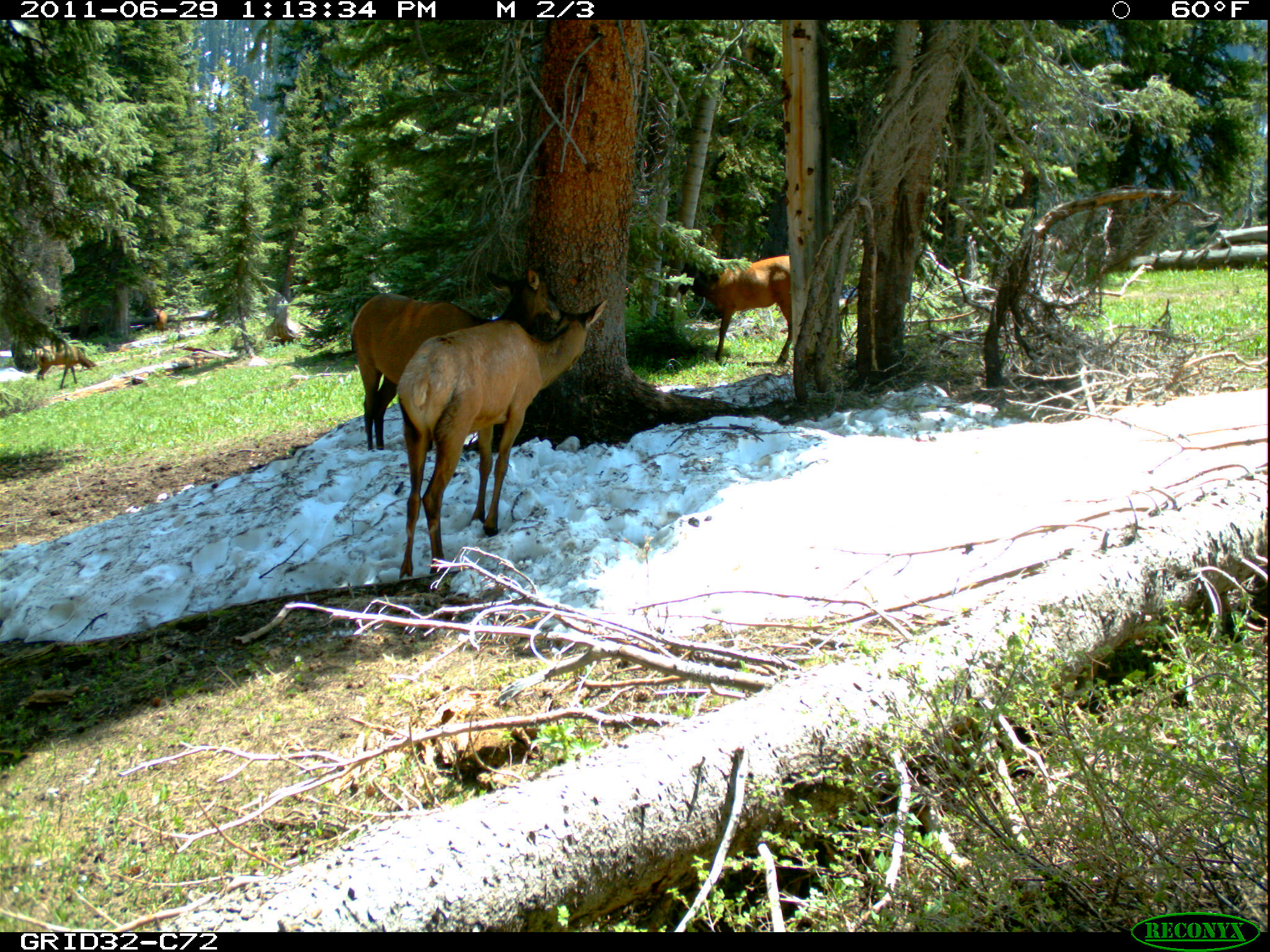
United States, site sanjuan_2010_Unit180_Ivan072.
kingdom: Animalia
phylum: Chordata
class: Mammalia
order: Artiodactyla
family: Cervidae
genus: Cervus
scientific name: Cervus elaphus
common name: red deer